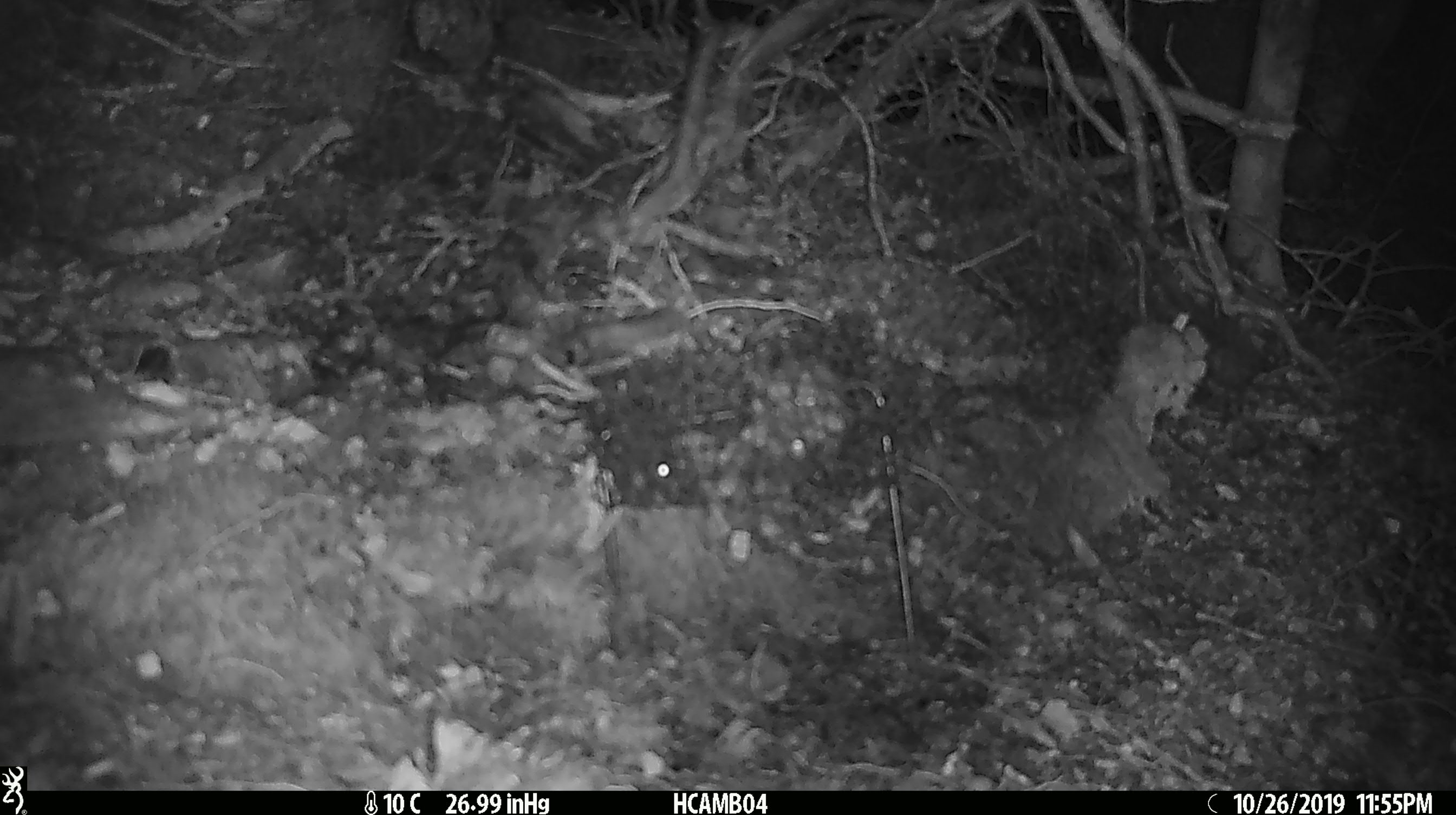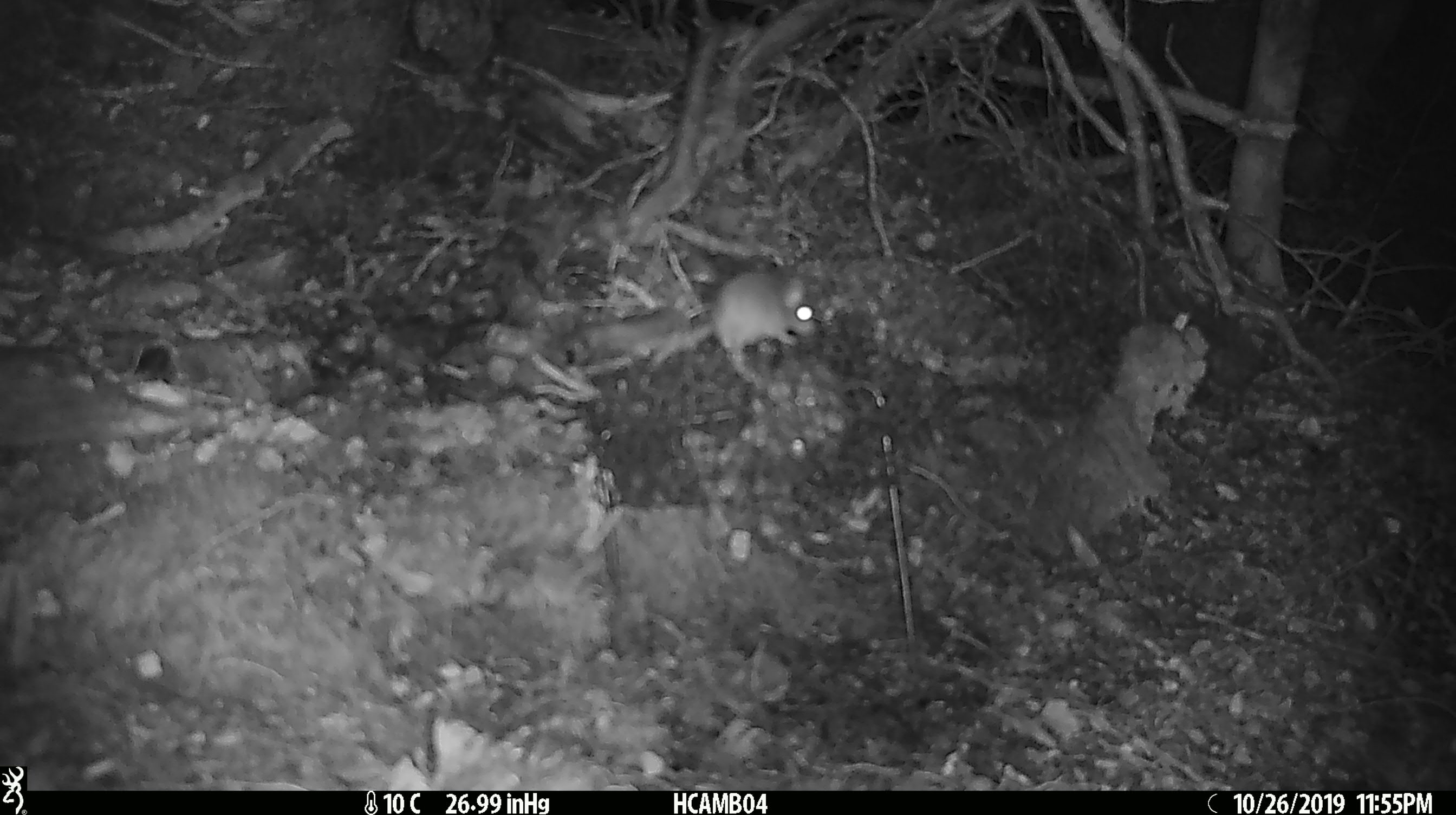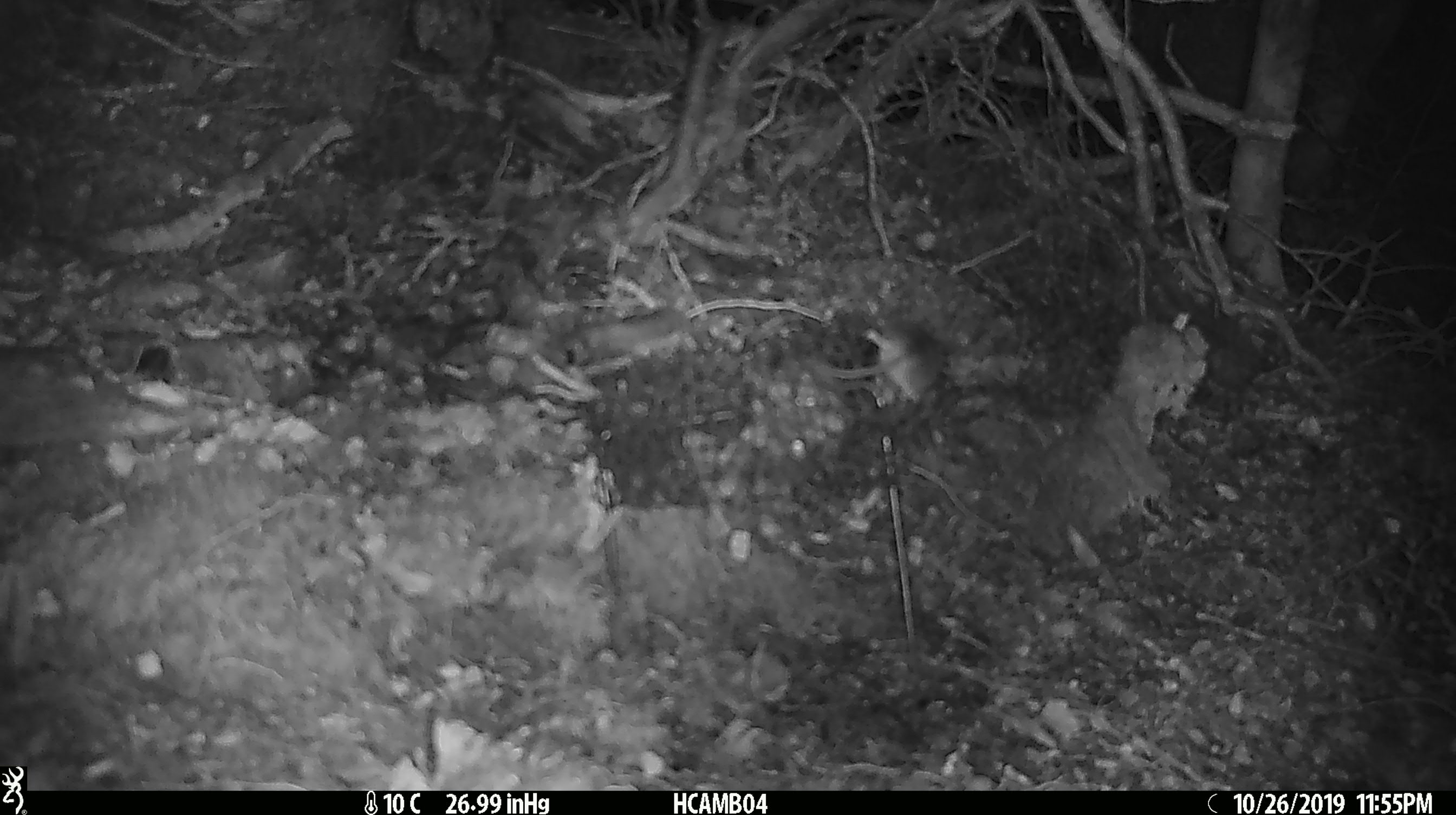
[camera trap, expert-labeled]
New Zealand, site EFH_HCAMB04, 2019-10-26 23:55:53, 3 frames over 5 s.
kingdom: Animalia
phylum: Chordata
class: Mammalia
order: Rodentia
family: Muridae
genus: Mus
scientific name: Mus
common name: mouse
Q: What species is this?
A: Mouse (Mus).